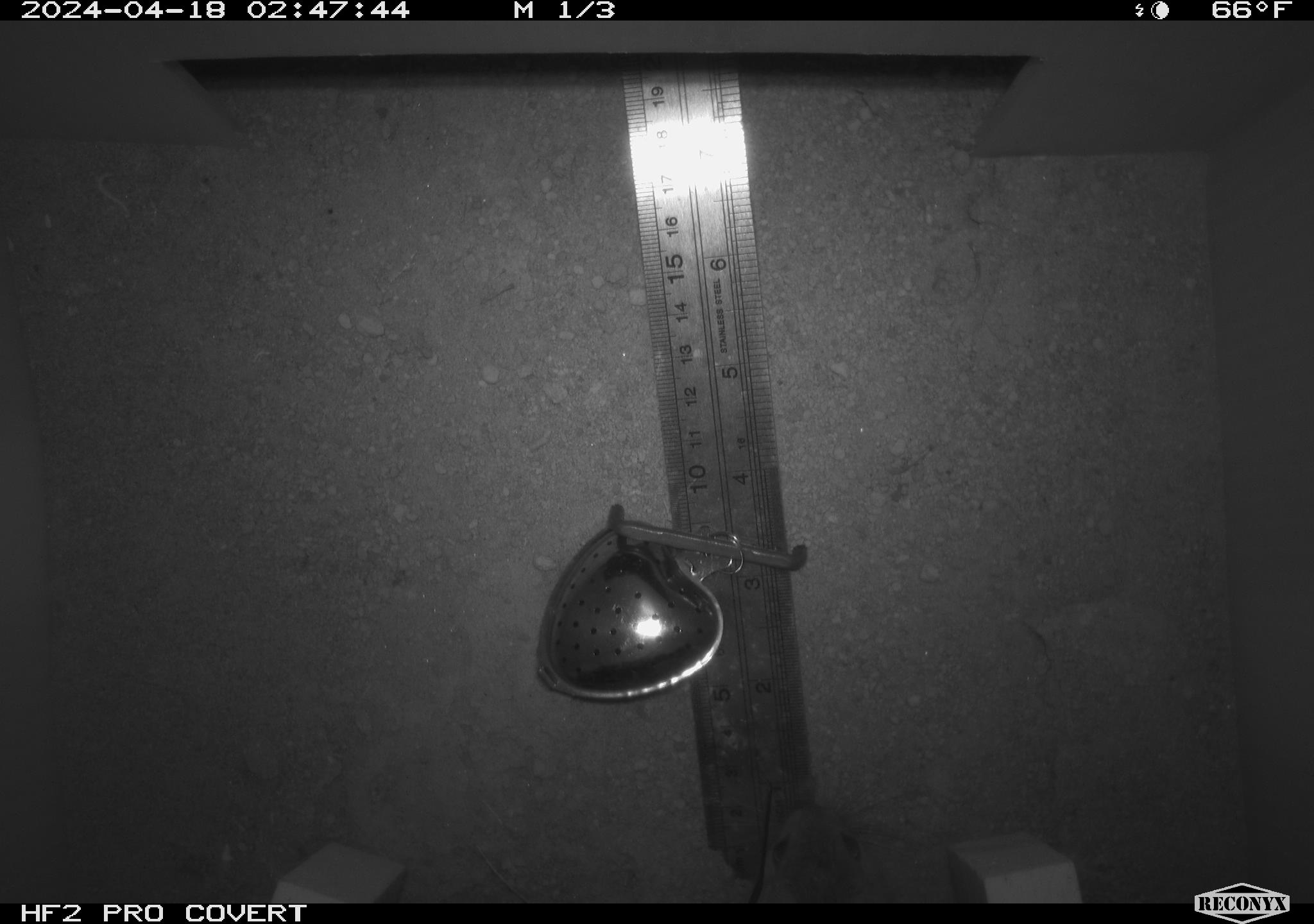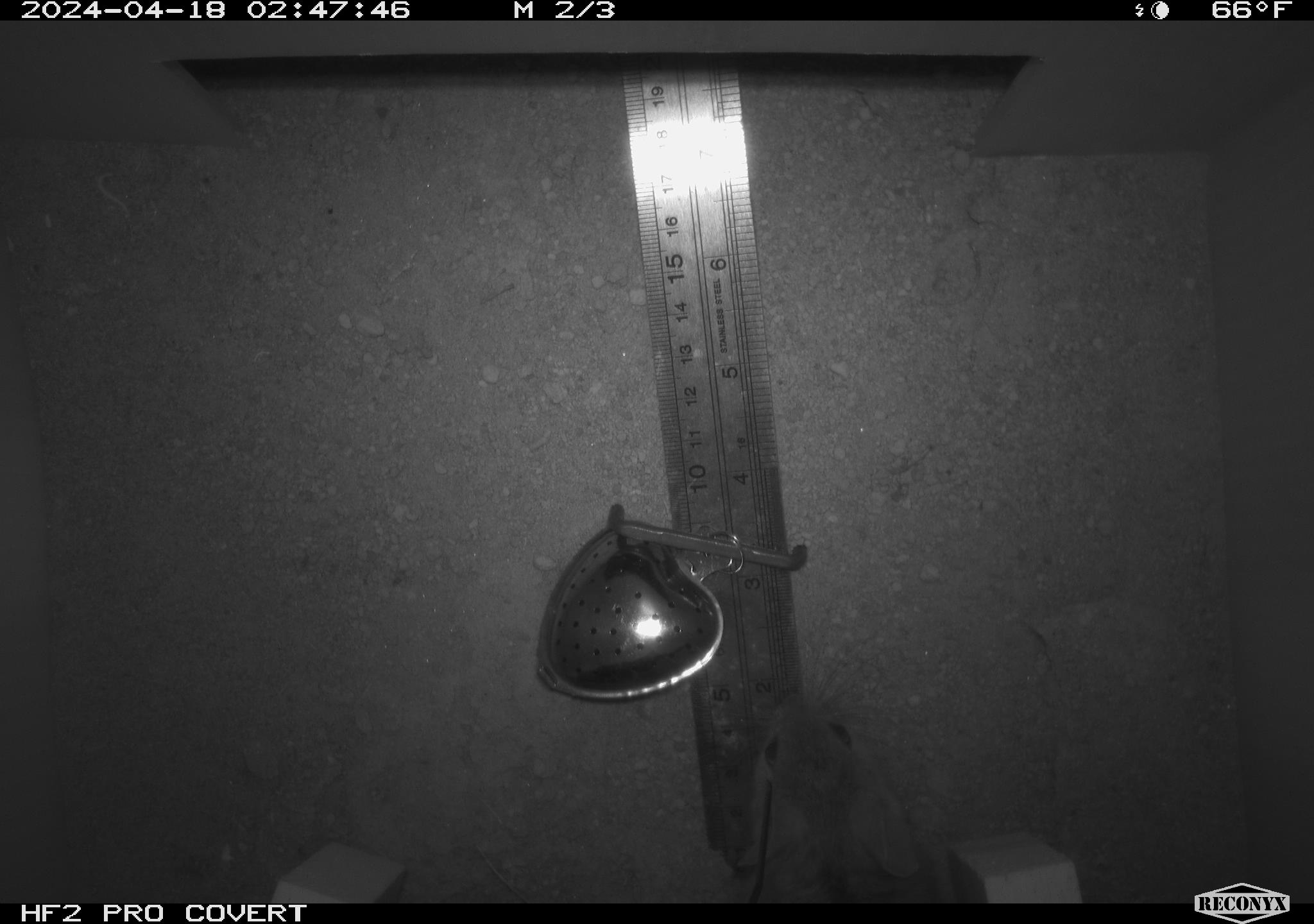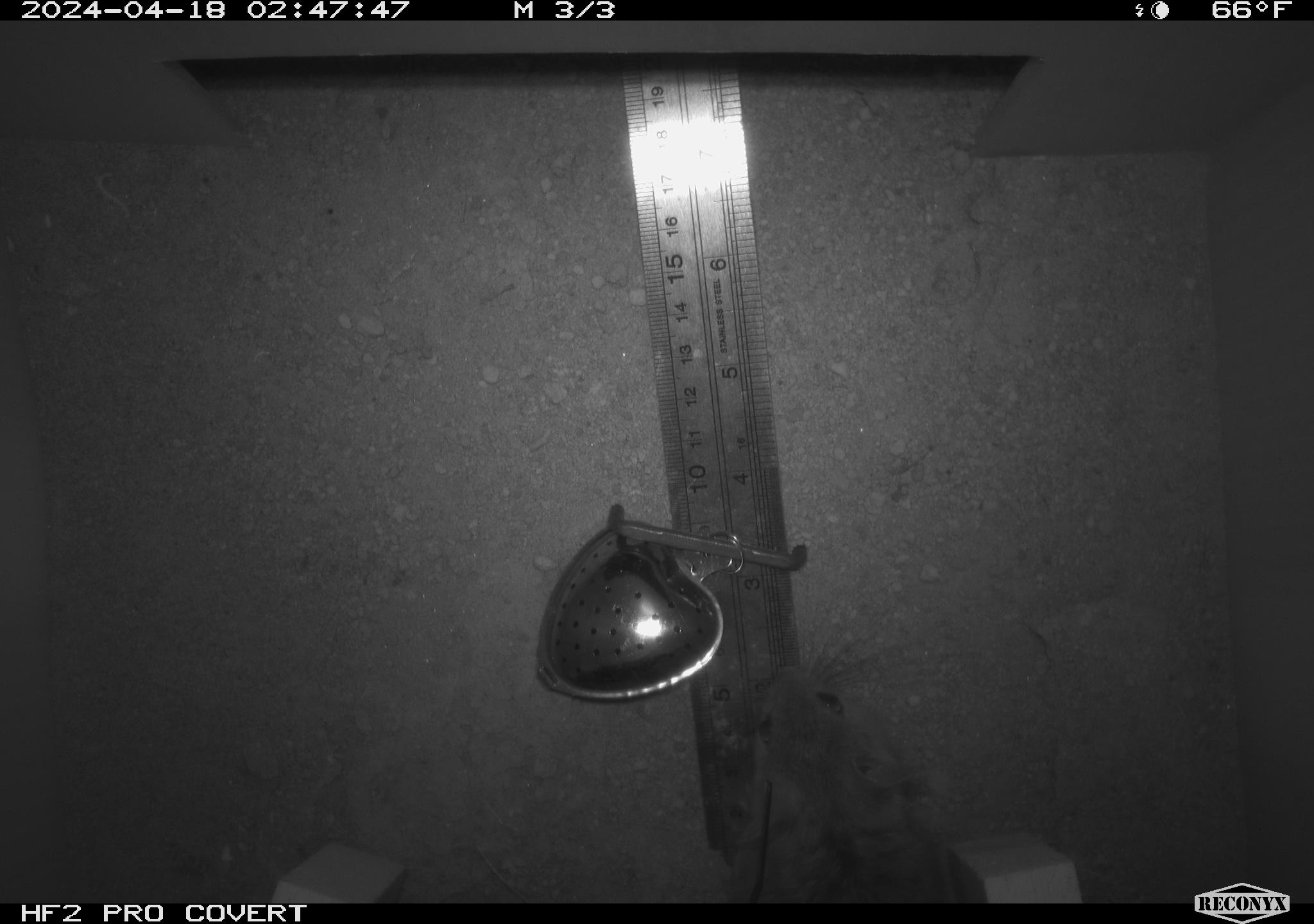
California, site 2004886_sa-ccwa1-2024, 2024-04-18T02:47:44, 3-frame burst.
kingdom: Animalia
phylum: Chordata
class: Mammalia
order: Rodentia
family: Cricetidae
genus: Neotoma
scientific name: Neotoma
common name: pack rat or woodrat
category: neotoma species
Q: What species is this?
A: Neotoma species (pack rat or woodrat) (Neotoma).